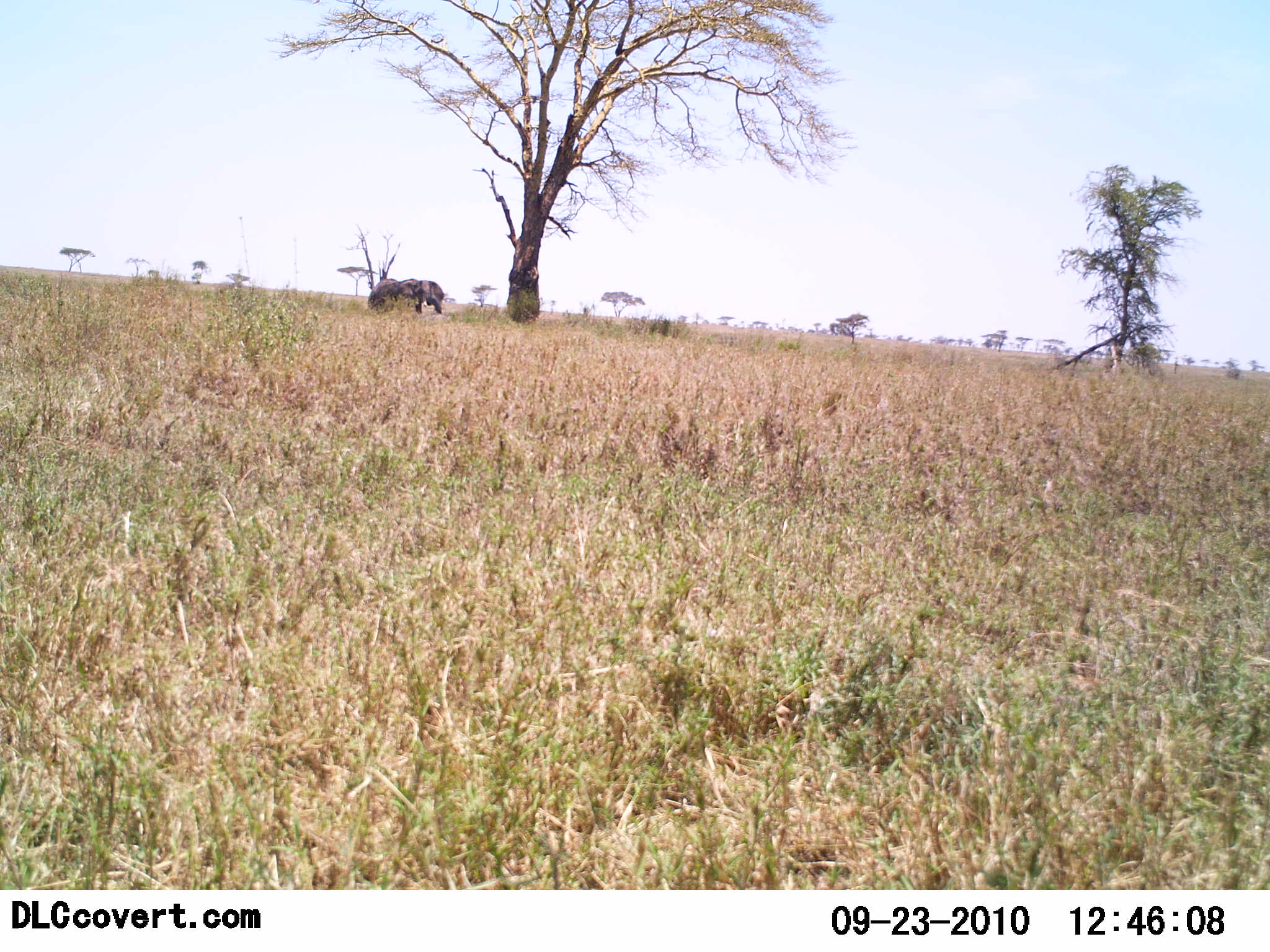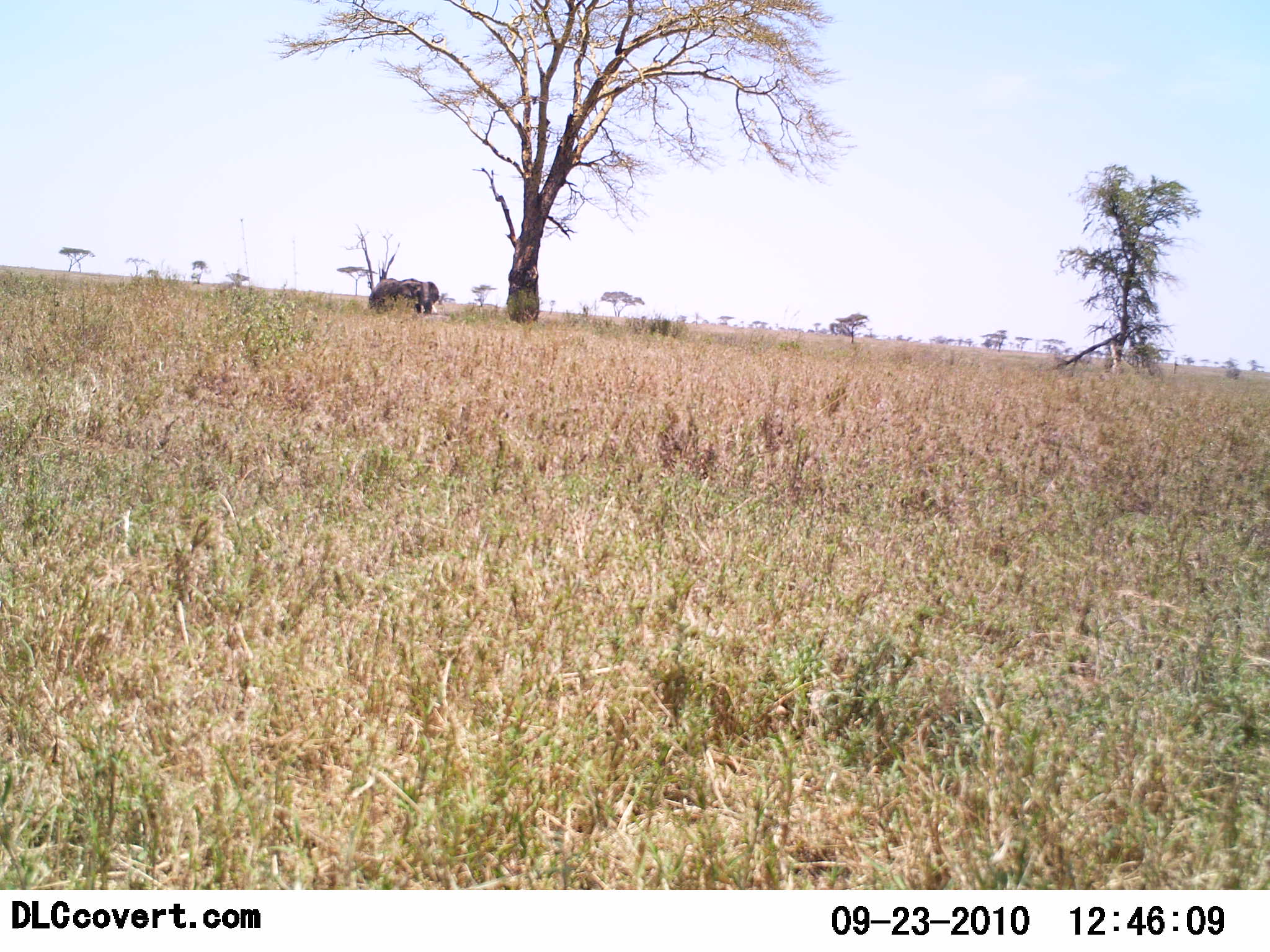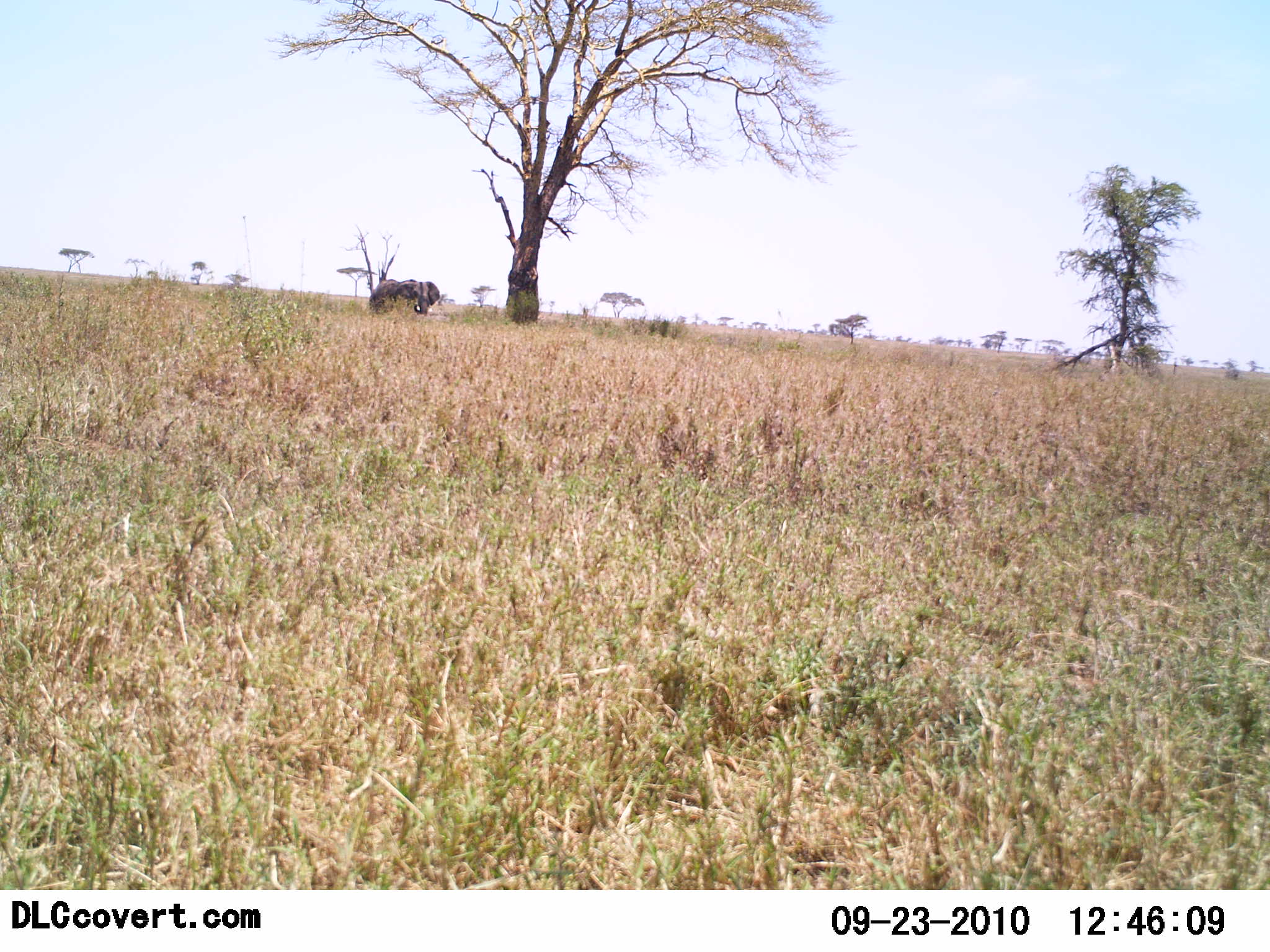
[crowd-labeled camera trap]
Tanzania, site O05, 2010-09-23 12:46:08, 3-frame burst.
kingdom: Animalia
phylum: Chordata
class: Mammalia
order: Proboscidea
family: Elephantidae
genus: Loxodonta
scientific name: Loxodonta africana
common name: african bush elephant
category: elephant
Elephant (african bush elephant) (Loxodonta africana), count 1. Behavior (volunteer vote fractions): standing 75%, resting 0%, moving 8%, interacting 0%. Young present (vote fraction): 0%. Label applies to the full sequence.